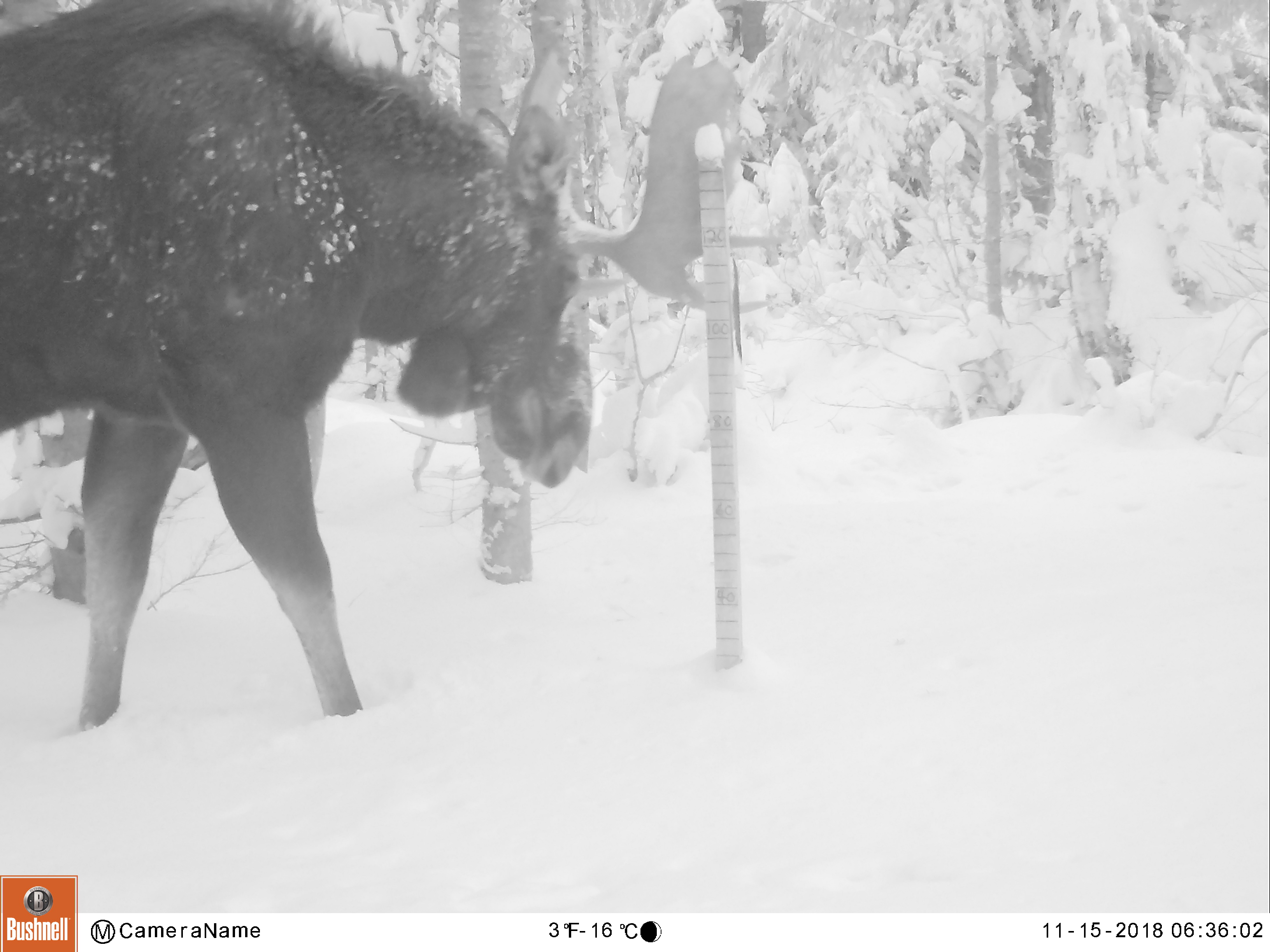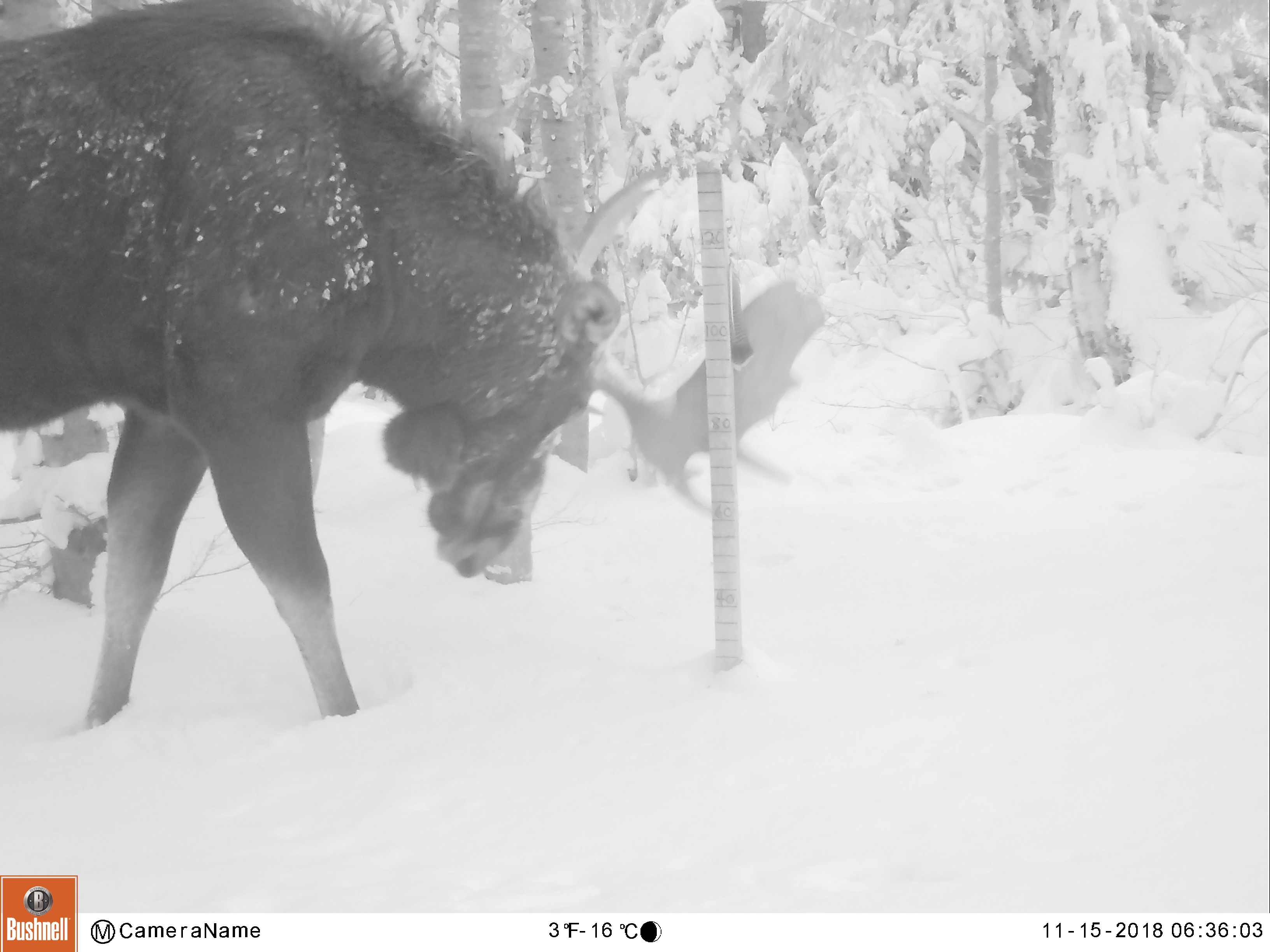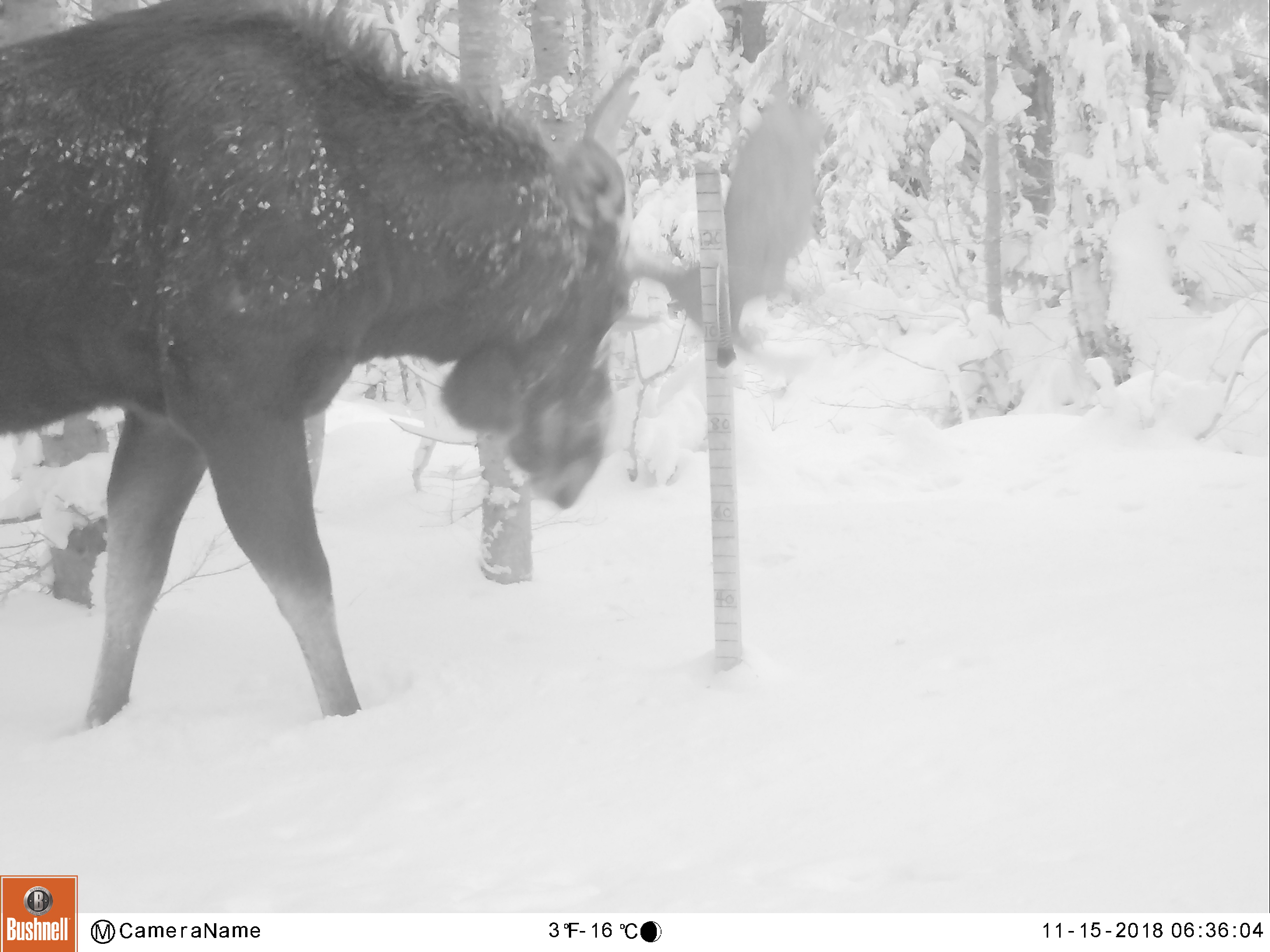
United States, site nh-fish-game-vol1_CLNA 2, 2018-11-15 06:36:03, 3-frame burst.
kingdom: Animalia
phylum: Chordata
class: Mammalia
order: Artiodactyla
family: Cervidae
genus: Alces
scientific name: Alces alces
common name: moose